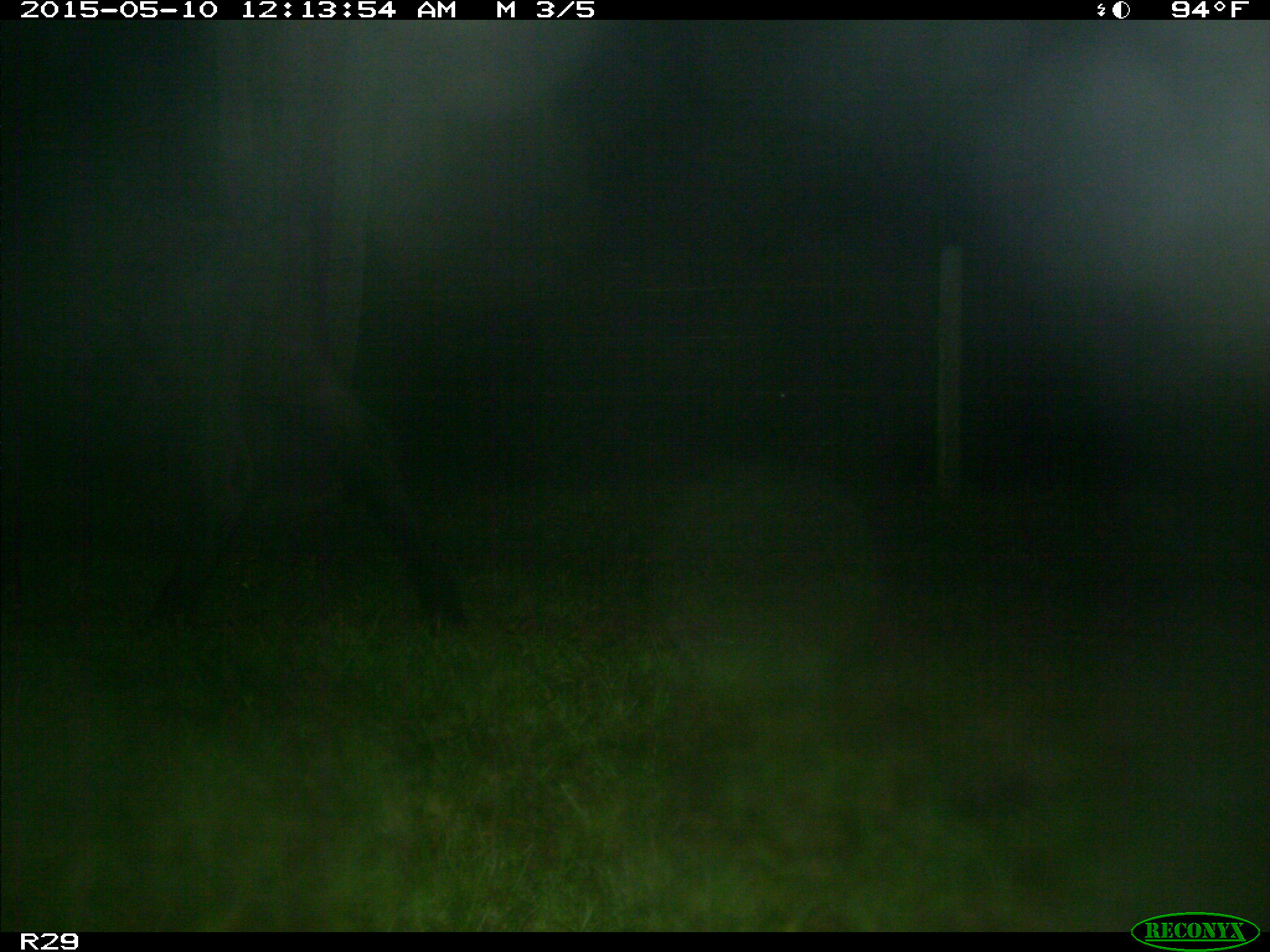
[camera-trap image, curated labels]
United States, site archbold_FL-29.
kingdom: Animalia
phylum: Chordata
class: Mammalia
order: Artiodactyla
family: Bovidae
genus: Bos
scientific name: Bos taurus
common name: domestic cow